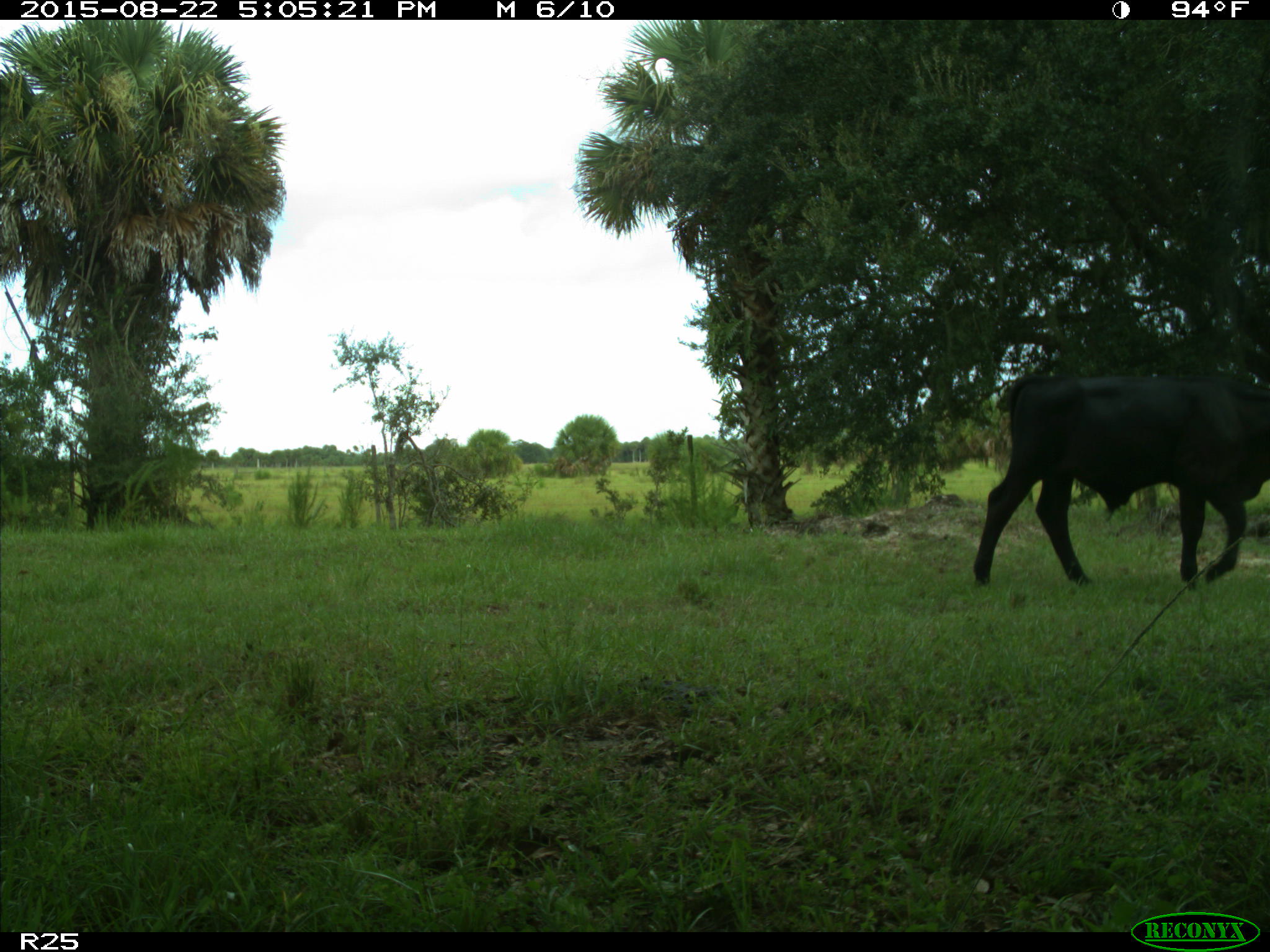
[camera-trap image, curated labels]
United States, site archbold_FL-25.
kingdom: Animalia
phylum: Chordata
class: Mammalia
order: Artiodactyla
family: Bovidae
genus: Bos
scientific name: Bos taurus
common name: domestic cow